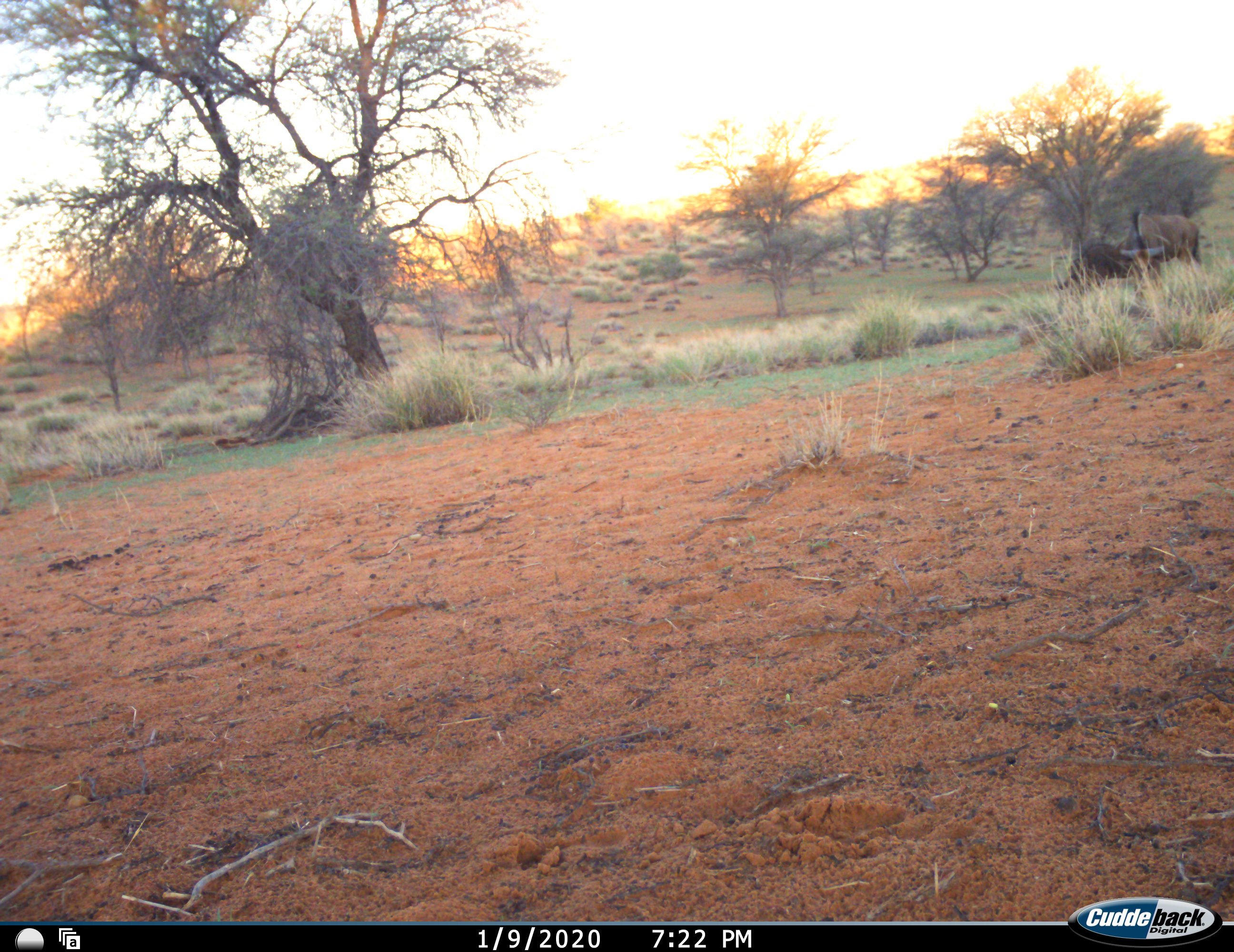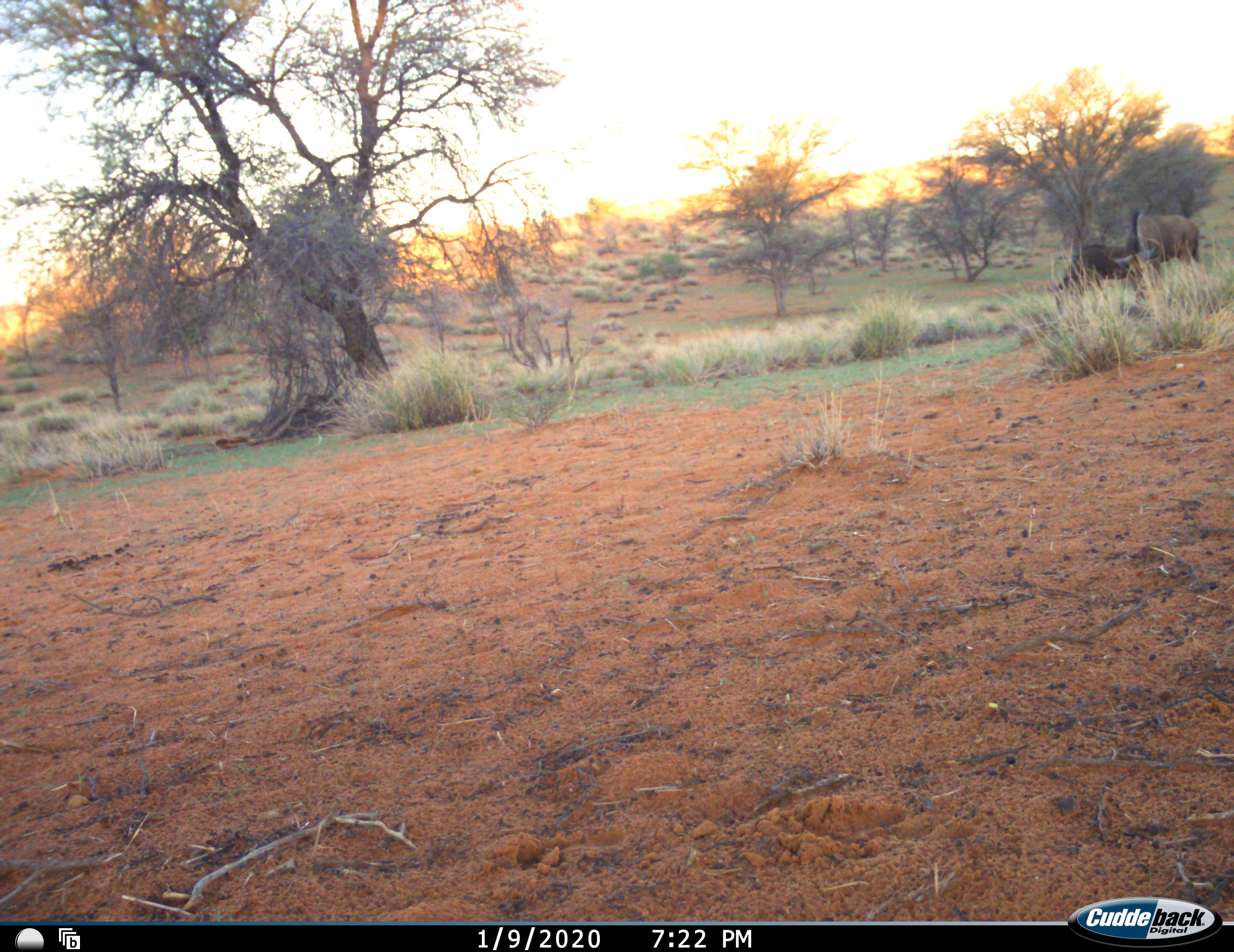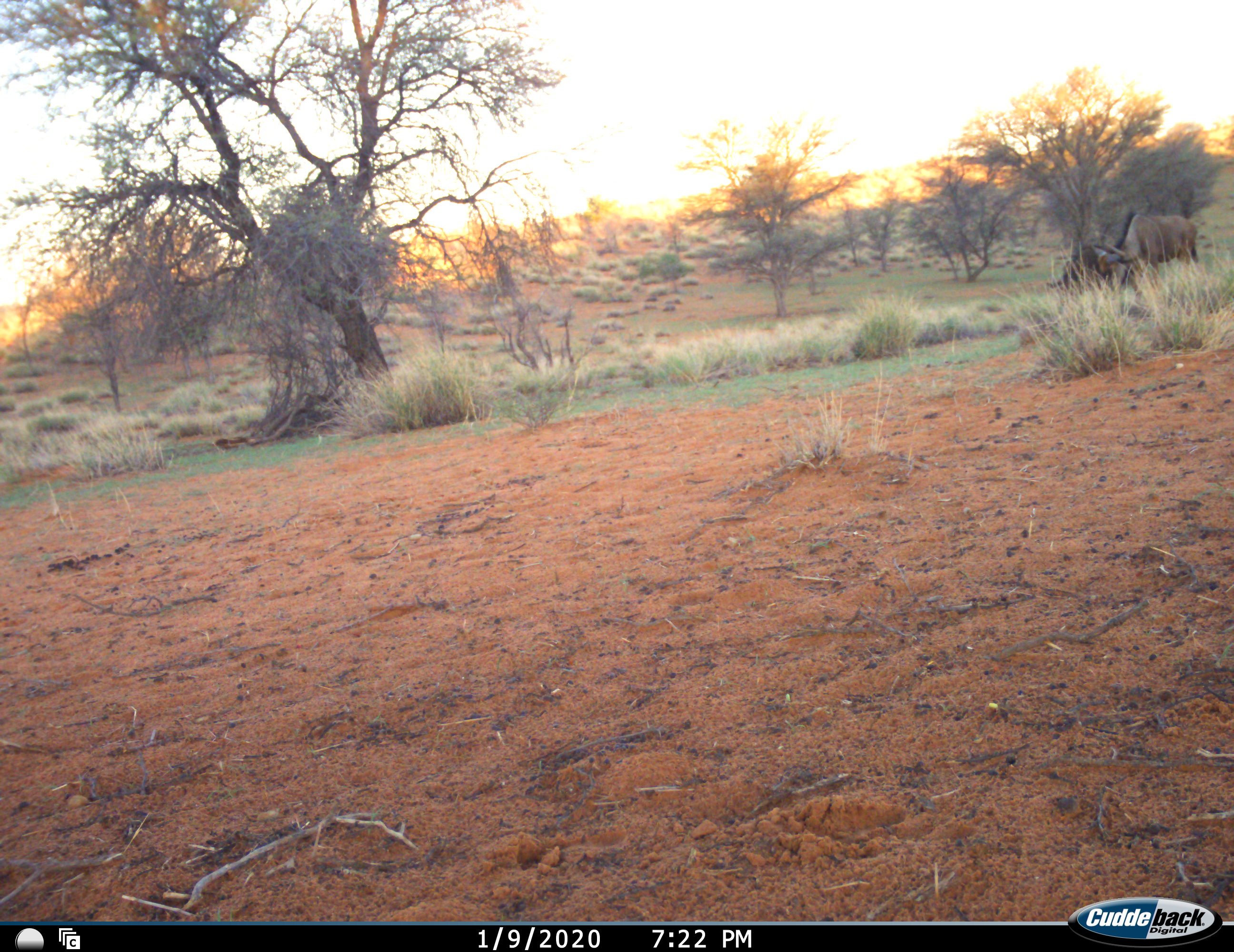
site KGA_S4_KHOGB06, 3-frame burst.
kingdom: Animalia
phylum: Chordata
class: Mammalia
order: Artiodactyla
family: Bovidae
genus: Connochaetes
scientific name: Connochaetes taurinus taurinus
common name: blue wildebeest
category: wildebeestblue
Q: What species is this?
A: Wildebeestblue (blue wildebeest) (Connochaetes taurinus taurinus).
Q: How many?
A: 2.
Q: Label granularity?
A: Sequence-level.